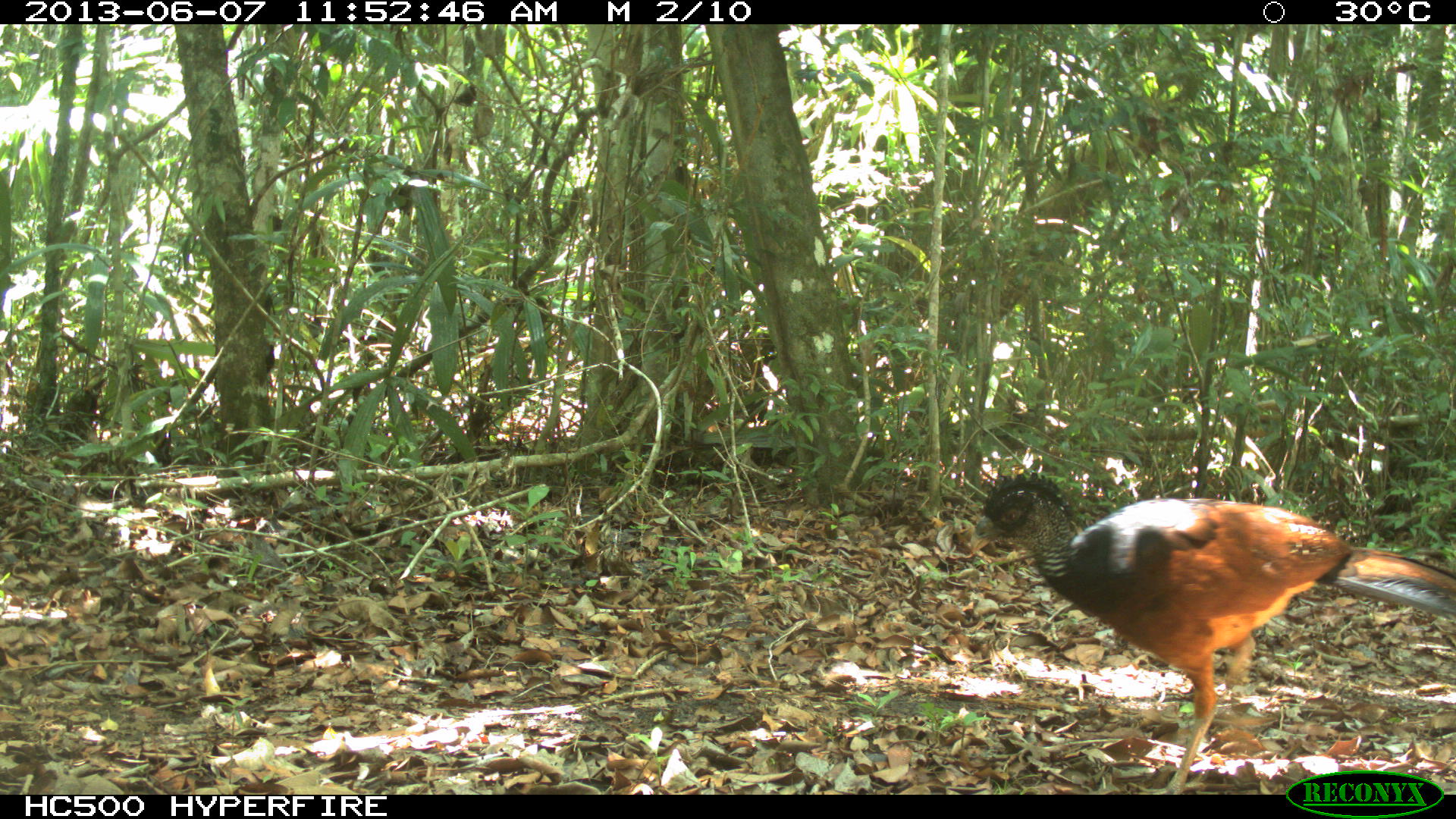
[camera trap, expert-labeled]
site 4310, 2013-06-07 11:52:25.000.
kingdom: Animalia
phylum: Chordata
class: Aves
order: Galliformes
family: Cracidae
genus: Crax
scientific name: Crax rubra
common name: great curassow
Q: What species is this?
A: Crax rubra (great curassow).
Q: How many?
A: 1.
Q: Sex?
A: Female.